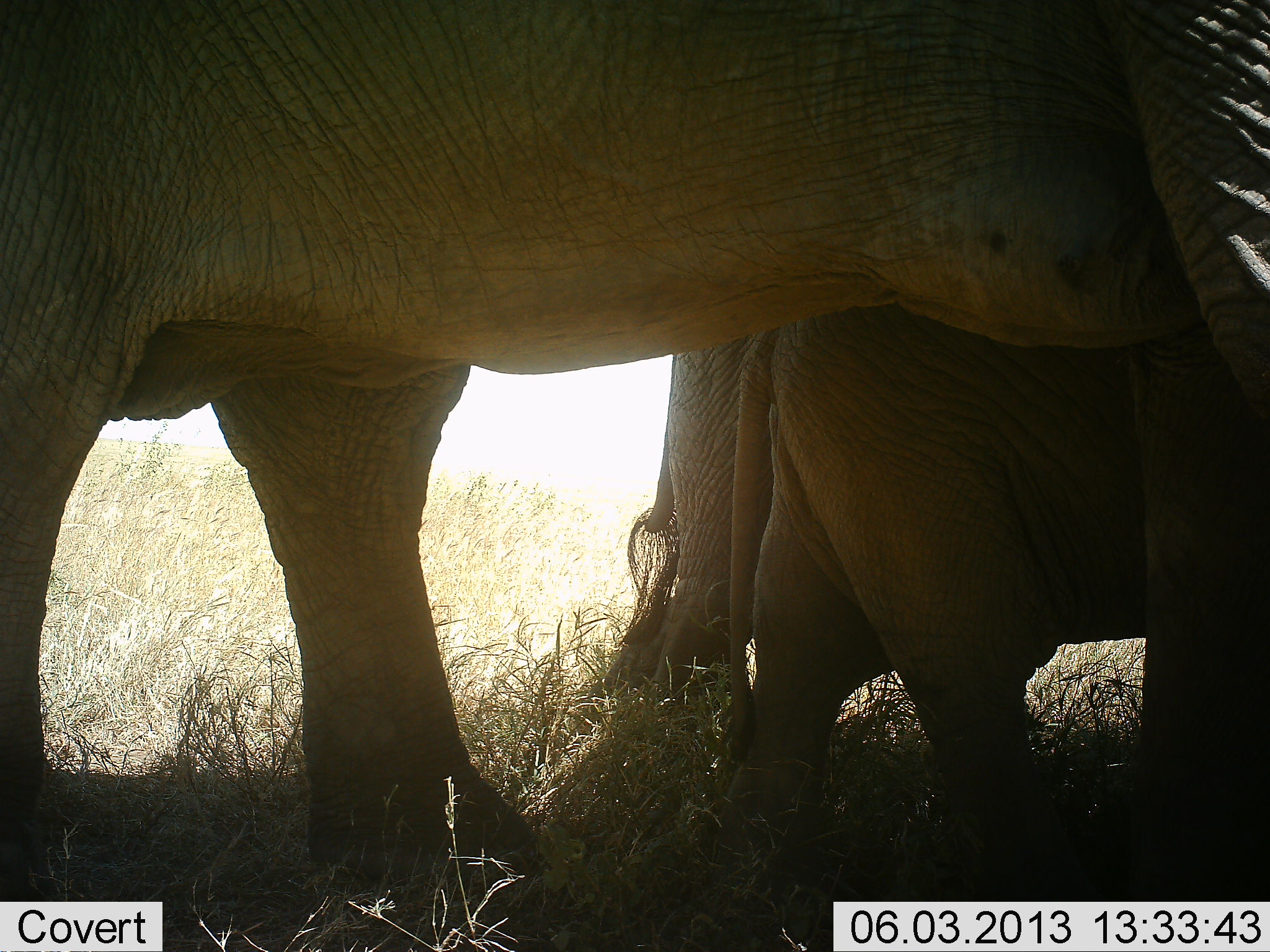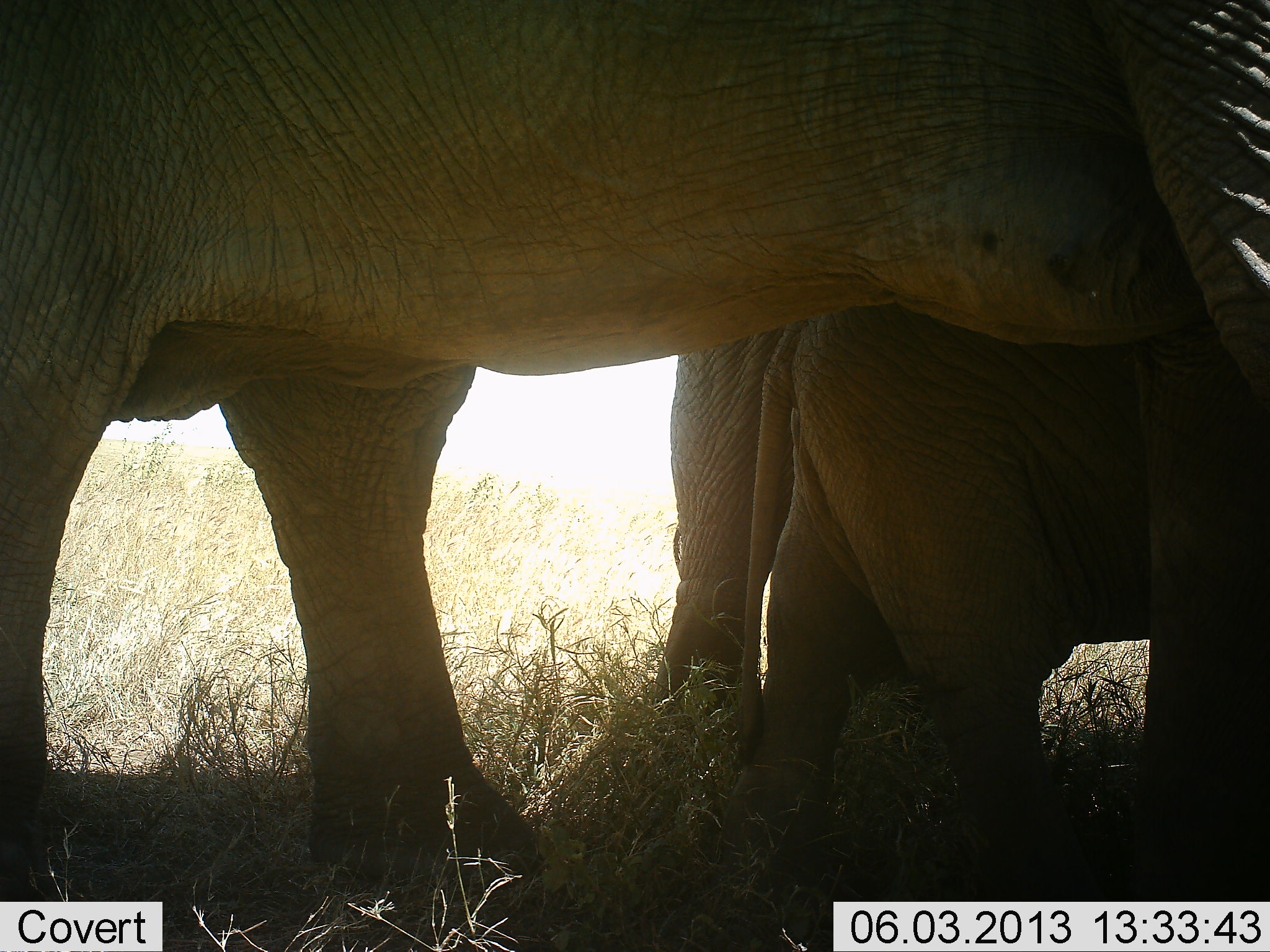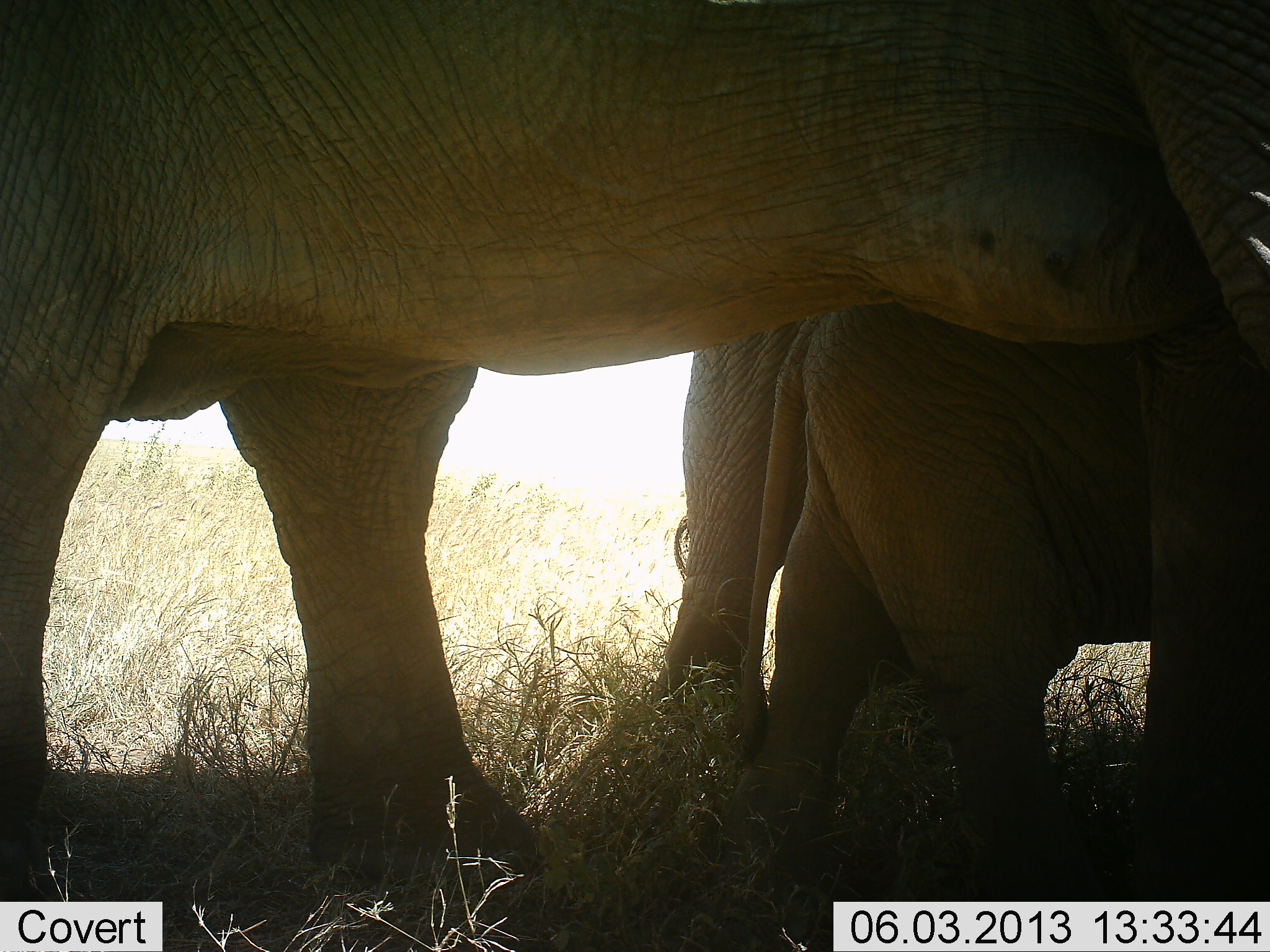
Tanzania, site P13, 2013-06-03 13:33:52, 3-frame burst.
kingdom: Animalia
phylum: Chordata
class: Mammalia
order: Proboscidea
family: Elephantidae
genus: Loxodonta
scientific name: Loxodonta africana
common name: african bush elephant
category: elephant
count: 3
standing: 80%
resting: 0%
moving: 20%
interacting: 0%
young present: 30%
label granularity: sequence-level